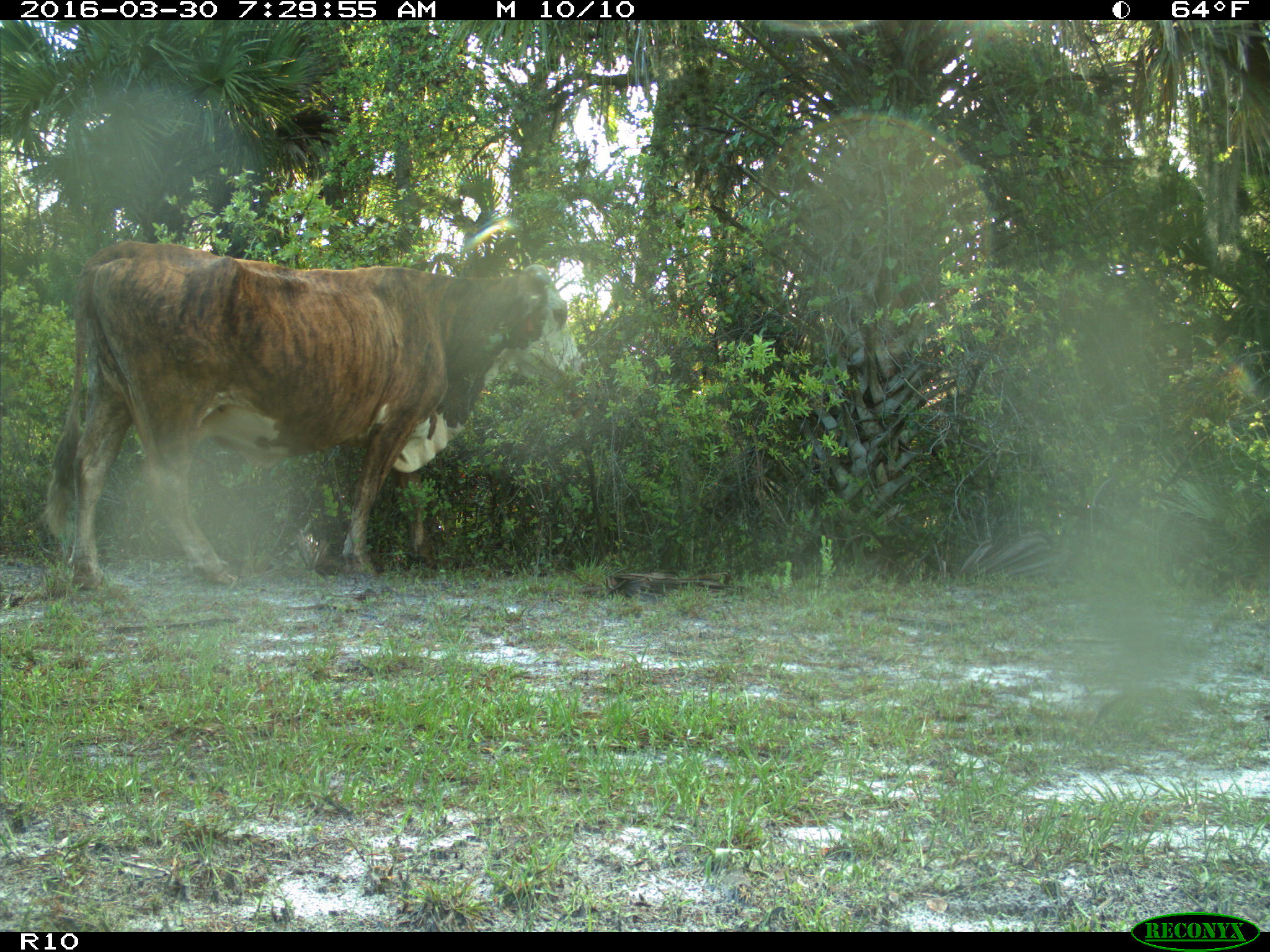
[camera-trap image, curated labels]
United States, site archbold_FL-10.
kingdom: Animalia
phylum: Chordata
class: Mammalia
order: Artiodactyla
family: Bovidae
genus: Bos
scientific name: Bos taurus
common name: domestic cow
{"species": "Bos taurus (domestic cow)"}